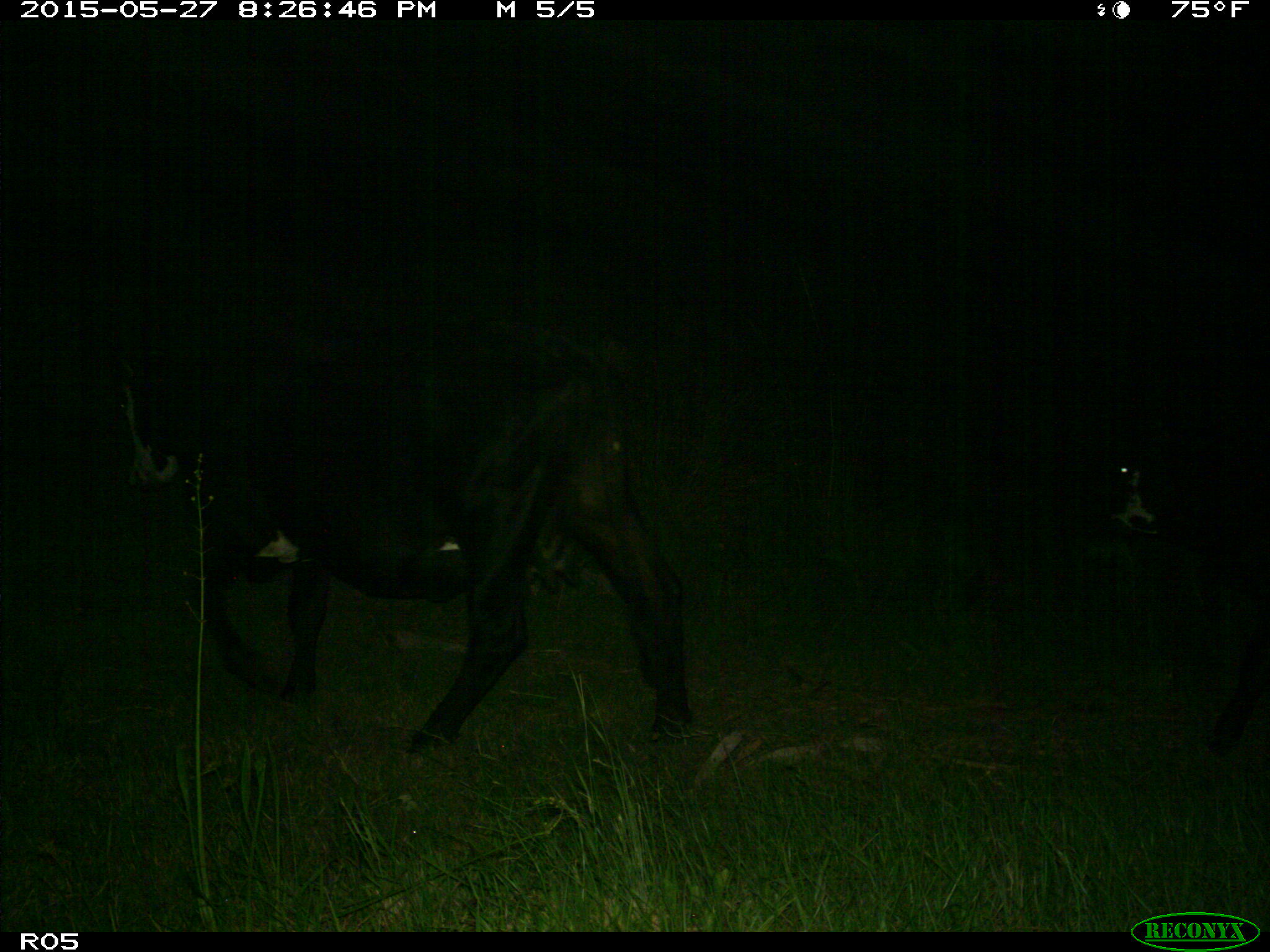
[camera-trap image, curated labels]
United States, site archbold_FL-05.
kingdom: Animalia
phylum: Chordata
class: Mammalia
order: Artiodactyla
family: Bovidae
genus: Bos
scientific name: Bos taurus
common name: domestic cow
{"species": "Bos taurus (domestic cow)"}